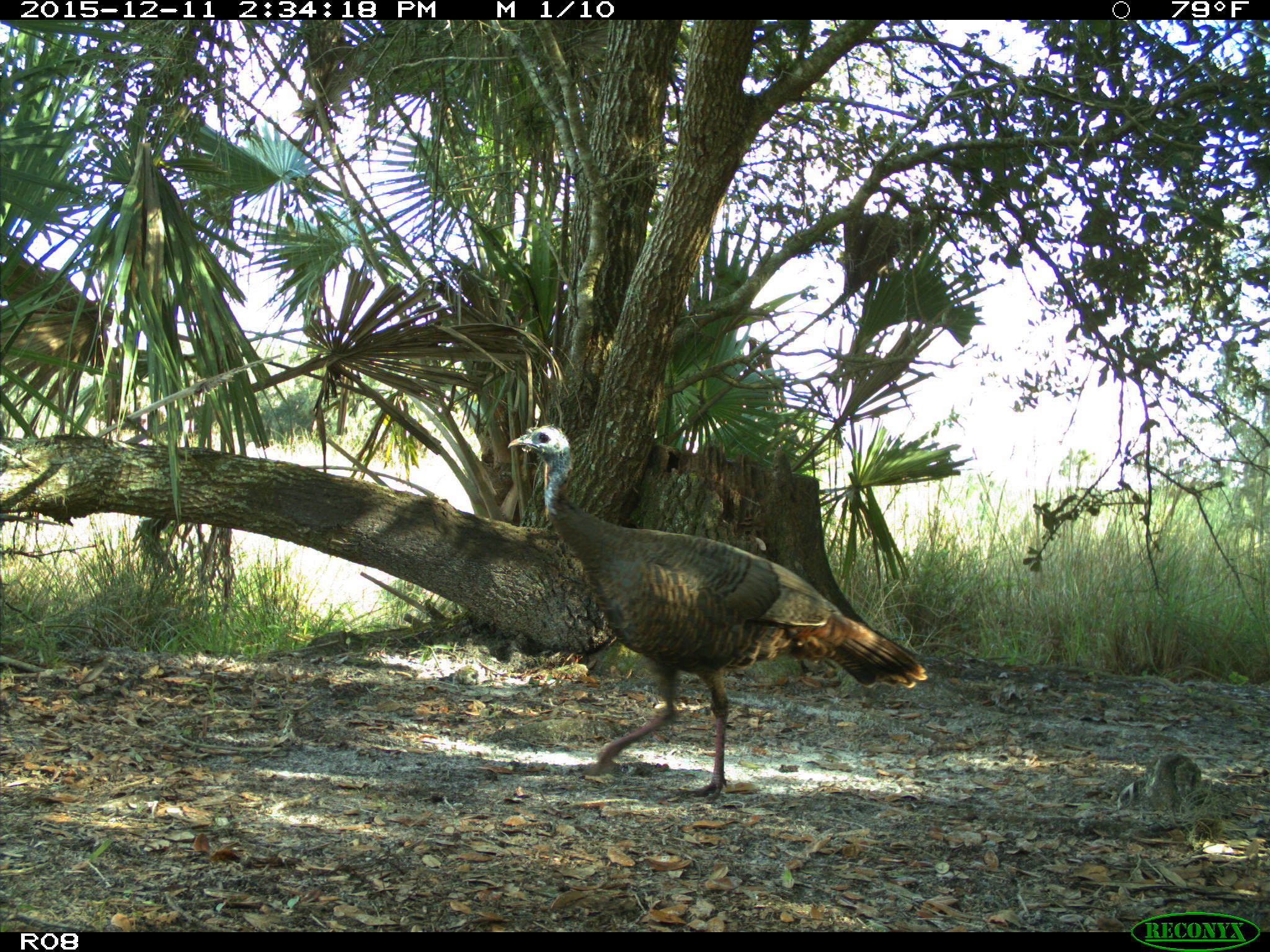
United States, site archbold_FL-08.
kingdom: Animalia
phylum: Chordata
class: Aves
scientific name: Aves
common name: birds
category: unidentified bird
Unidentified bird (birds) (Aves).